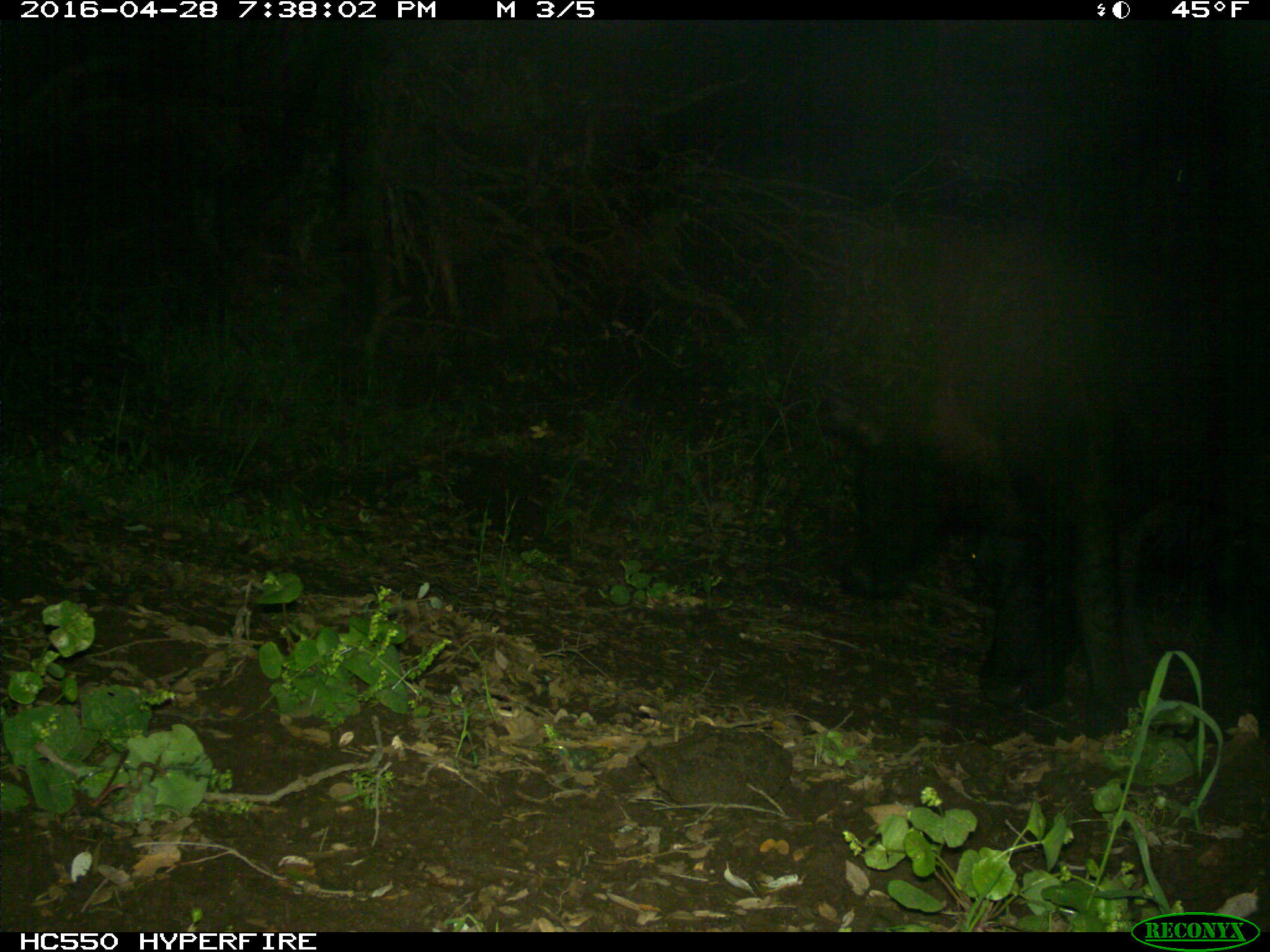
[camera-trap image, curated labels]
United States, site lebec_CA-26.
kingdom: Animalia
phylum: Chordata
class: Mammalia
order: Artiodactyla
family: Bovidae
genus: Bos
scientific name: Bos taurus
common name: domestic cow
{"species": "Bos taurus (domestic cow)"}